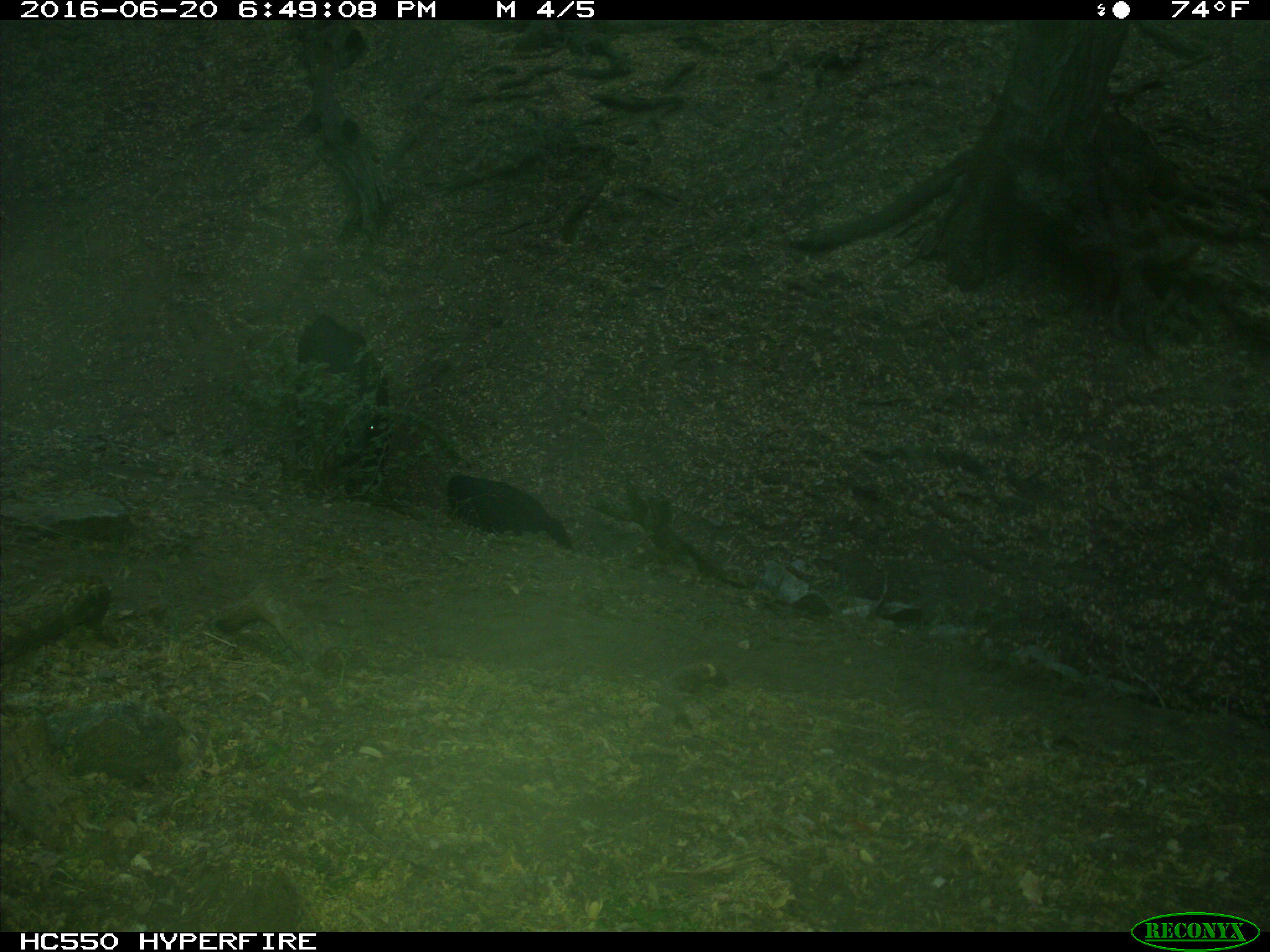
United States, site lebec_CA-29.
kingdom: Animalia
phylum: Chordata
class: Mammalia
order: Artiodactyla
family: Bovidae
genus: Bos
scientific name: Bos taurus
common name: domestic cow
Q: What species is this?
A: Bos taurus (domestic cow).